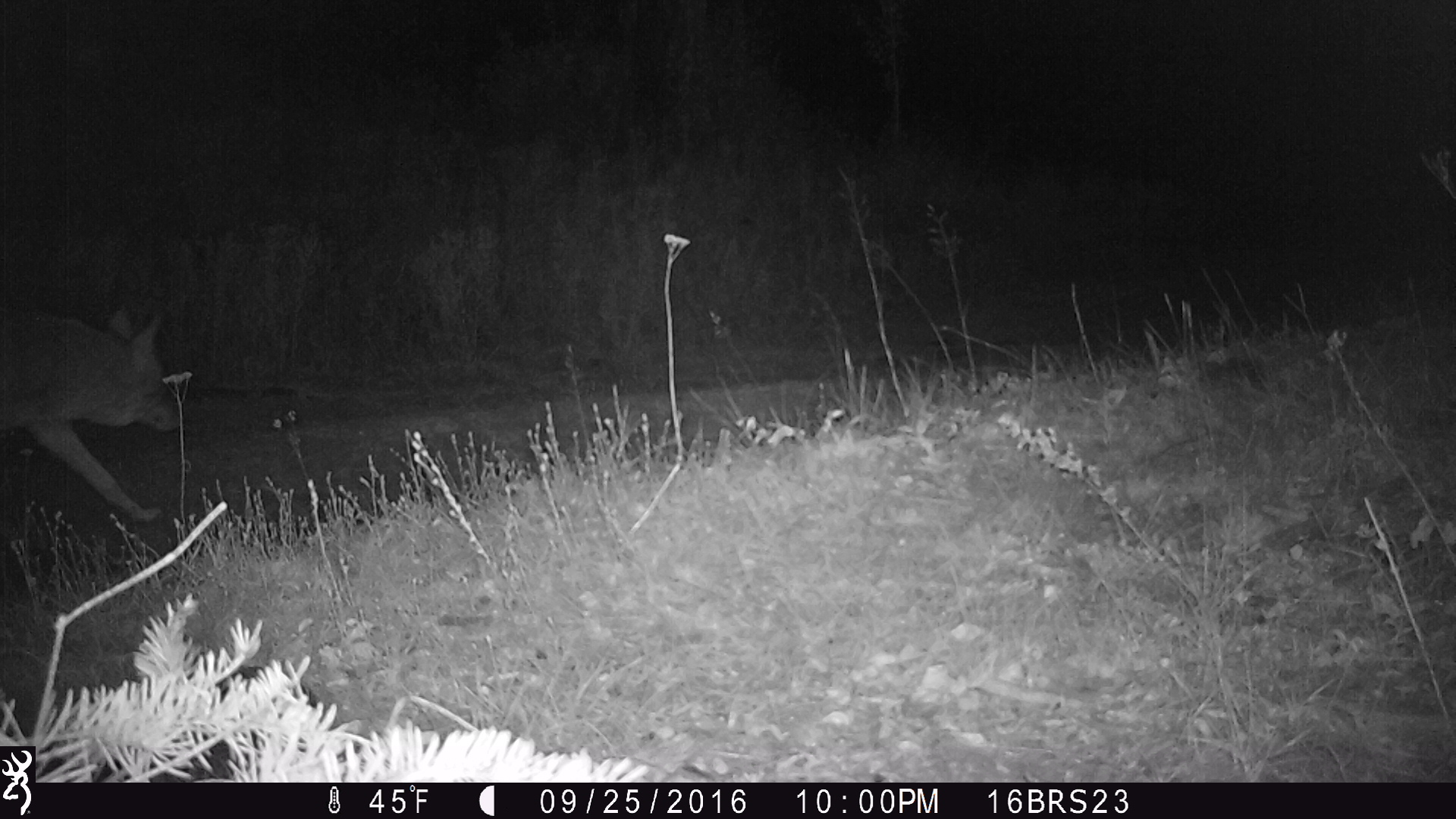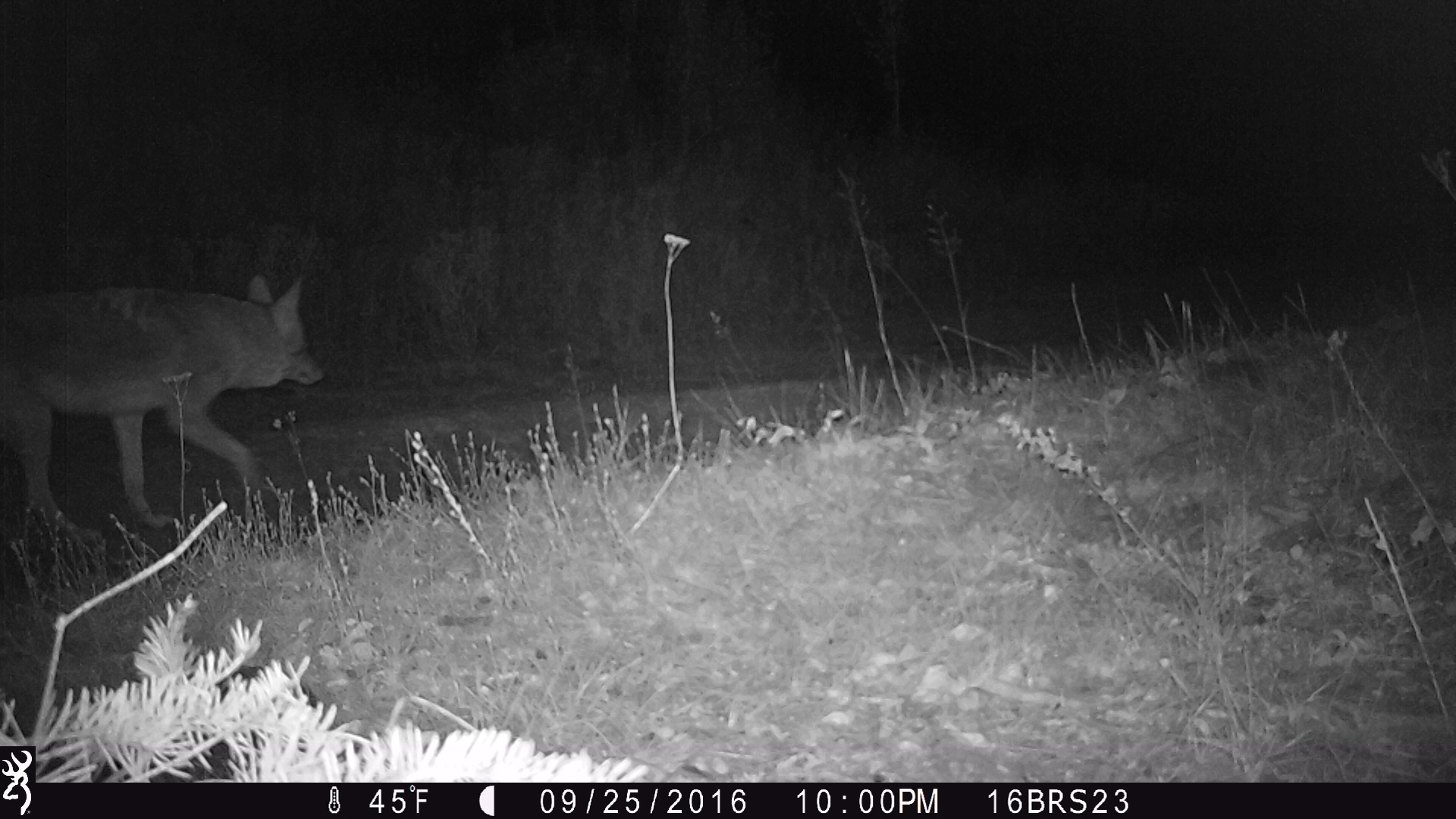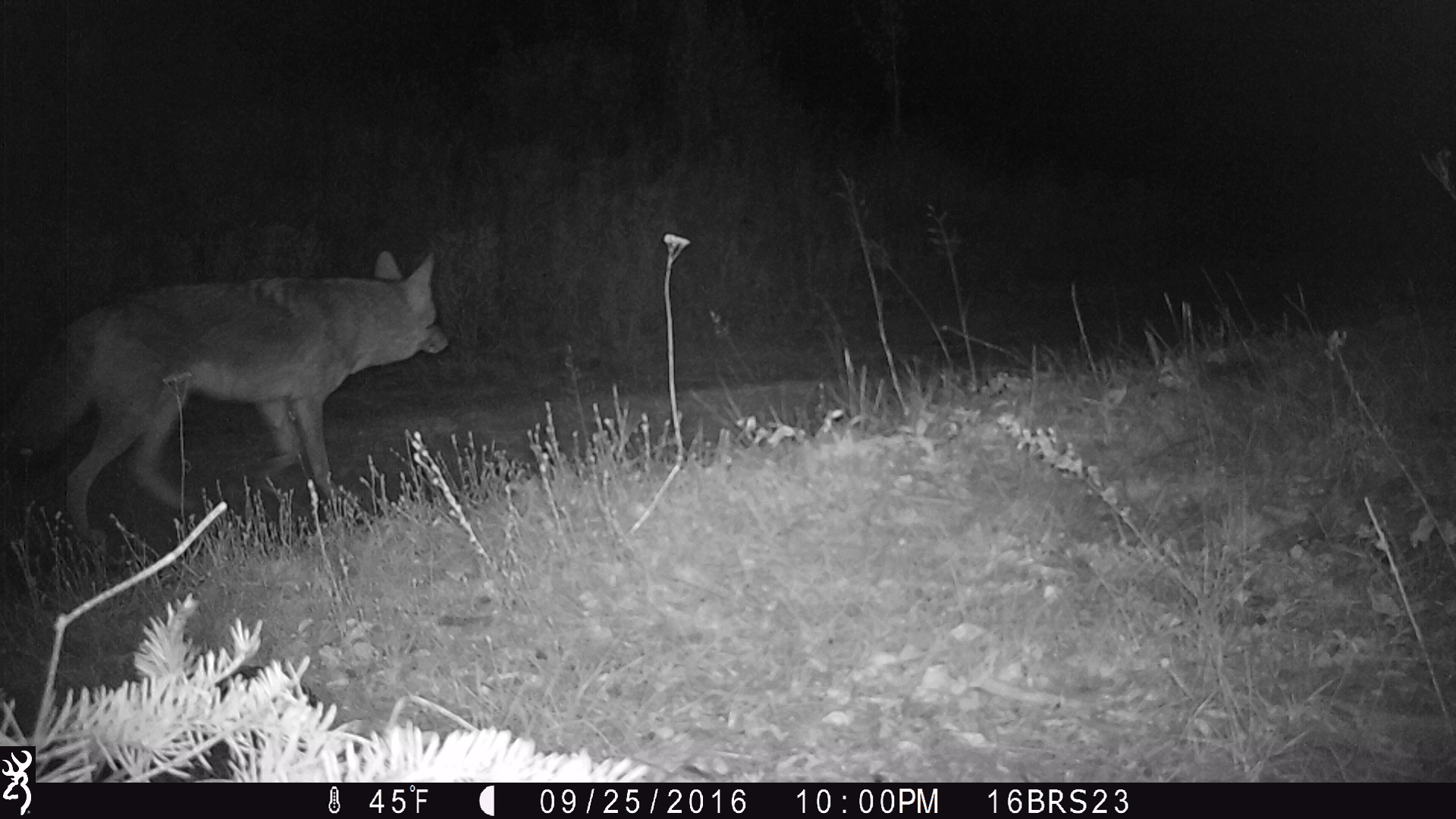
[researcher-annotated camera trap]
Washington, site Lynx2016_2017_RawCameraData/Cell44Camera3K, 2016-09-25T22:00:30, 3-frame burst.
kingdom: Animalia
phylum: Chordata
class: Mammalia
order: Carnivora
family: Canidae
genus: Canis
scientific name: Canis latrans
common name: coyote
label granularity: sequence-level